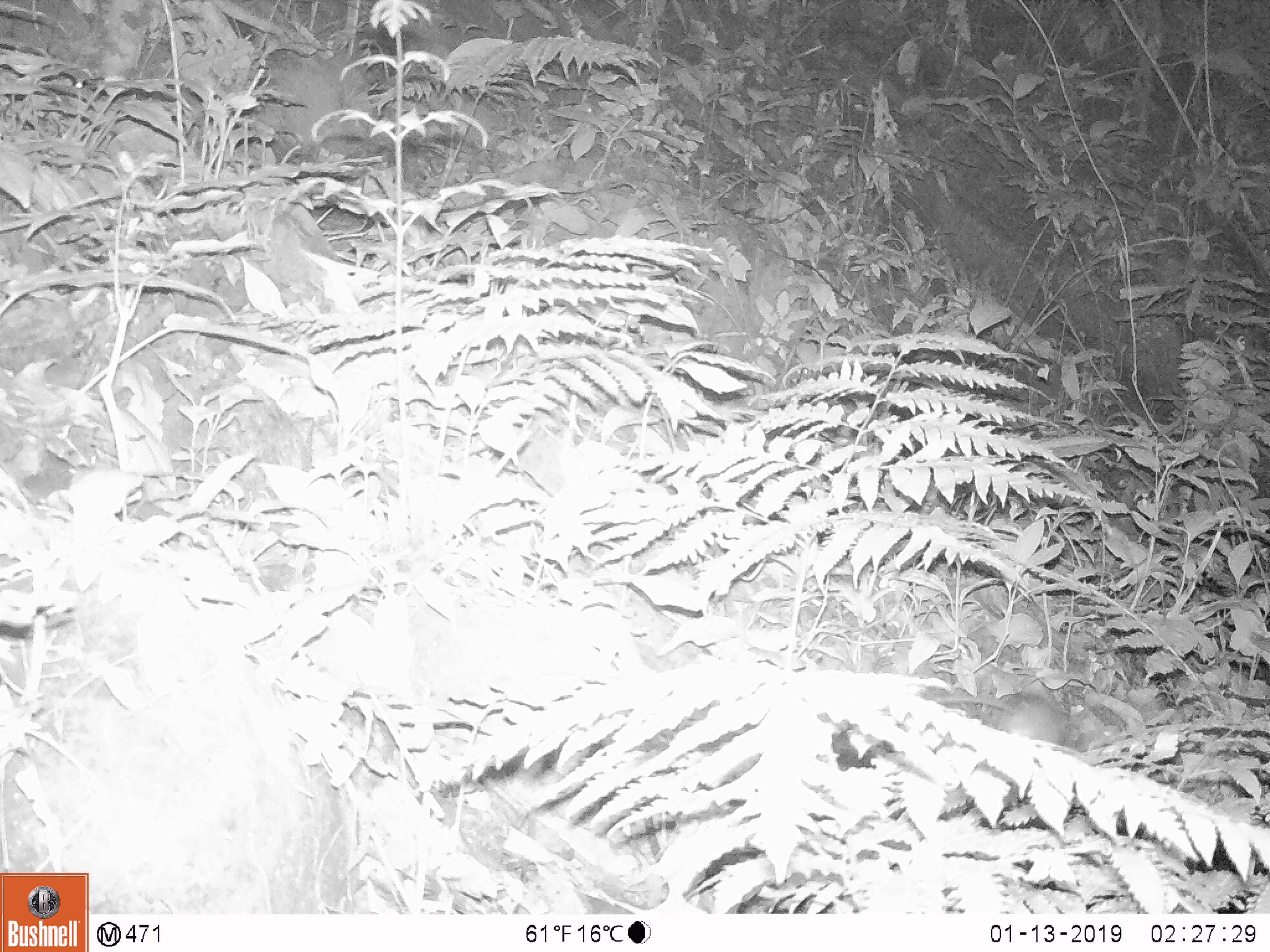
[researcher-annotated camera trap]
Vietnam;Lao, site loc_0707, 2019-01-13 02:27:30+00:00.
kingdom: Animalia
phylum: Chordata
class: Mammalia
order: Rodentia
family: Muridae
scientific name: Muridae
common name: old-world mice and rats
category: unidentified murid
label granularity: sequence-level